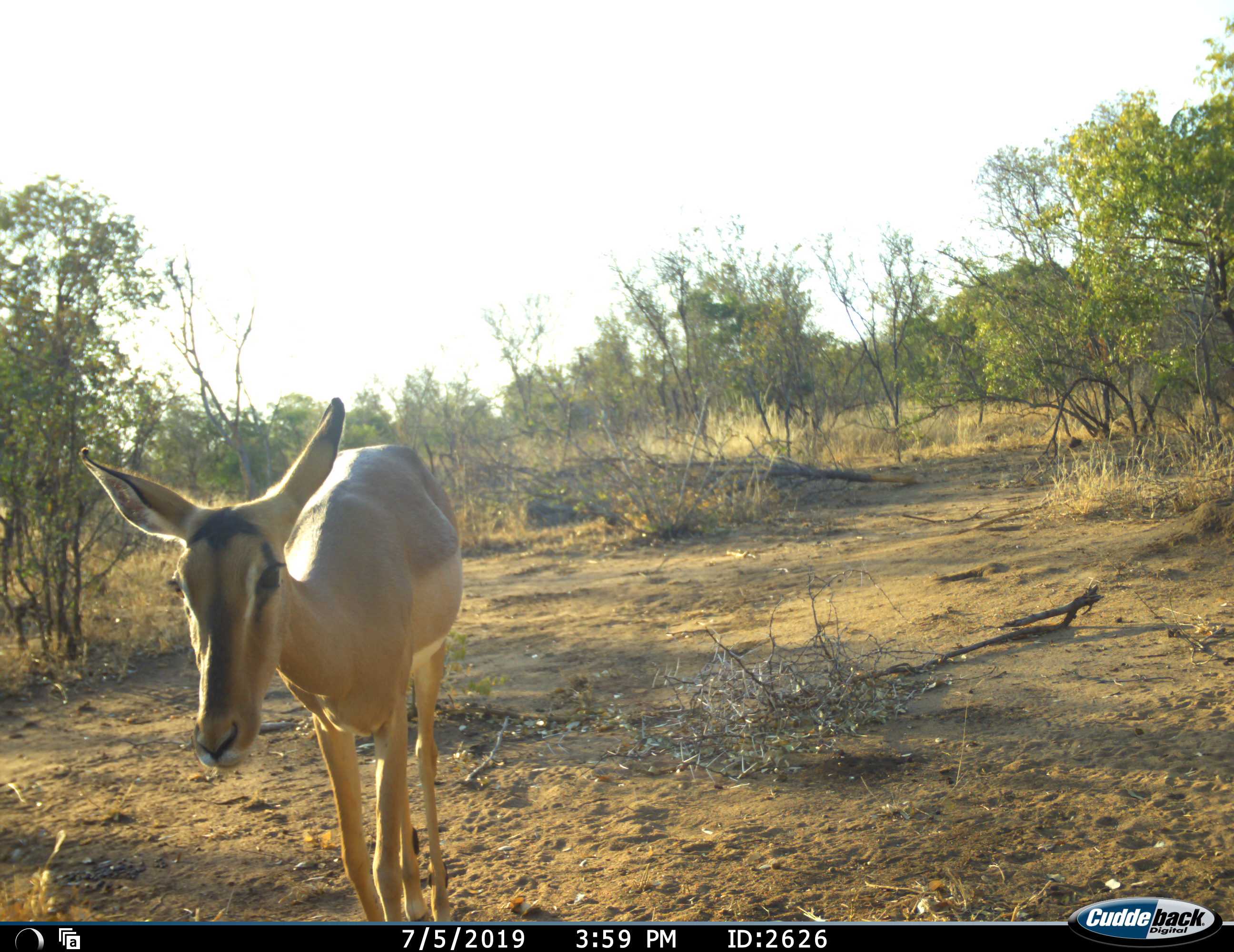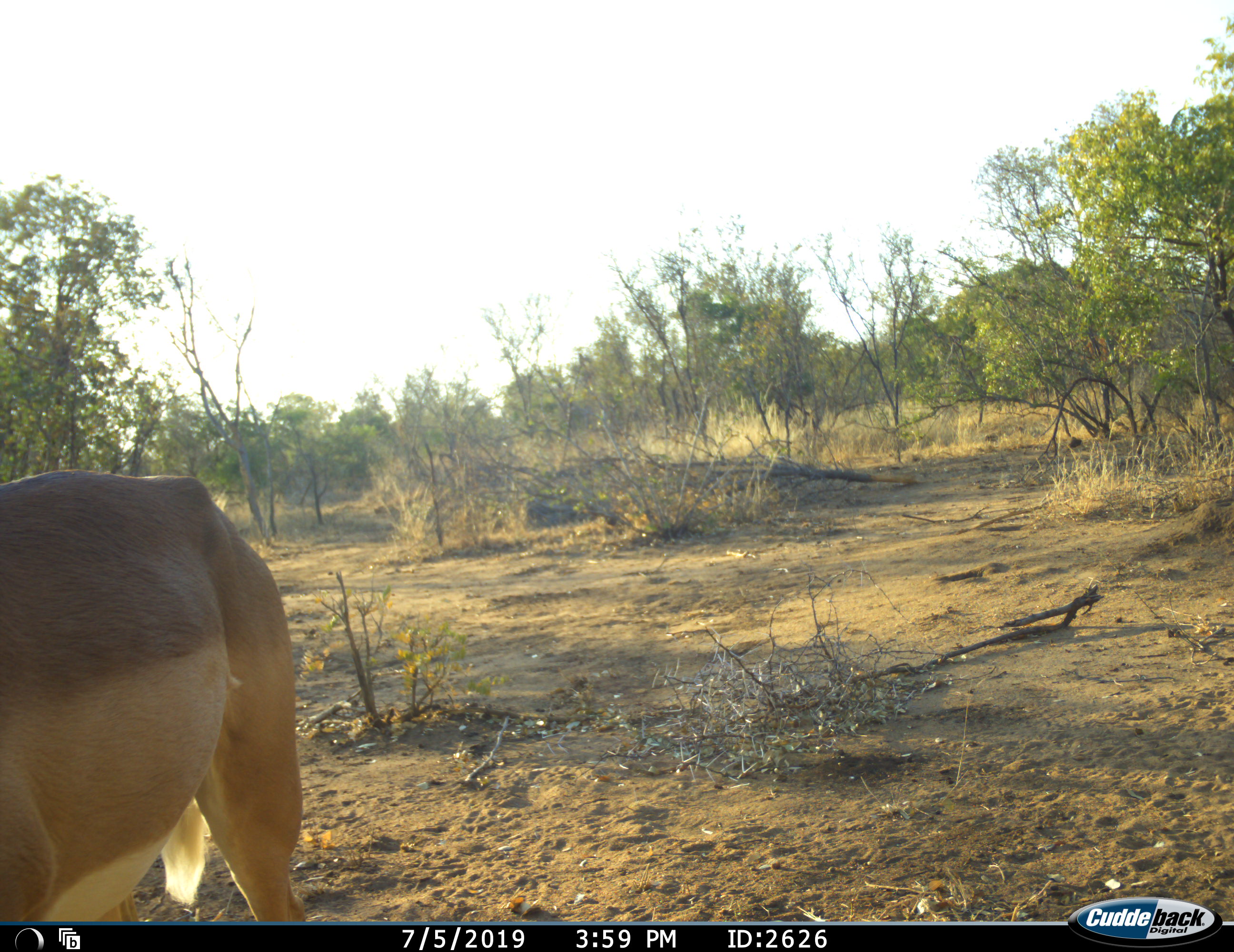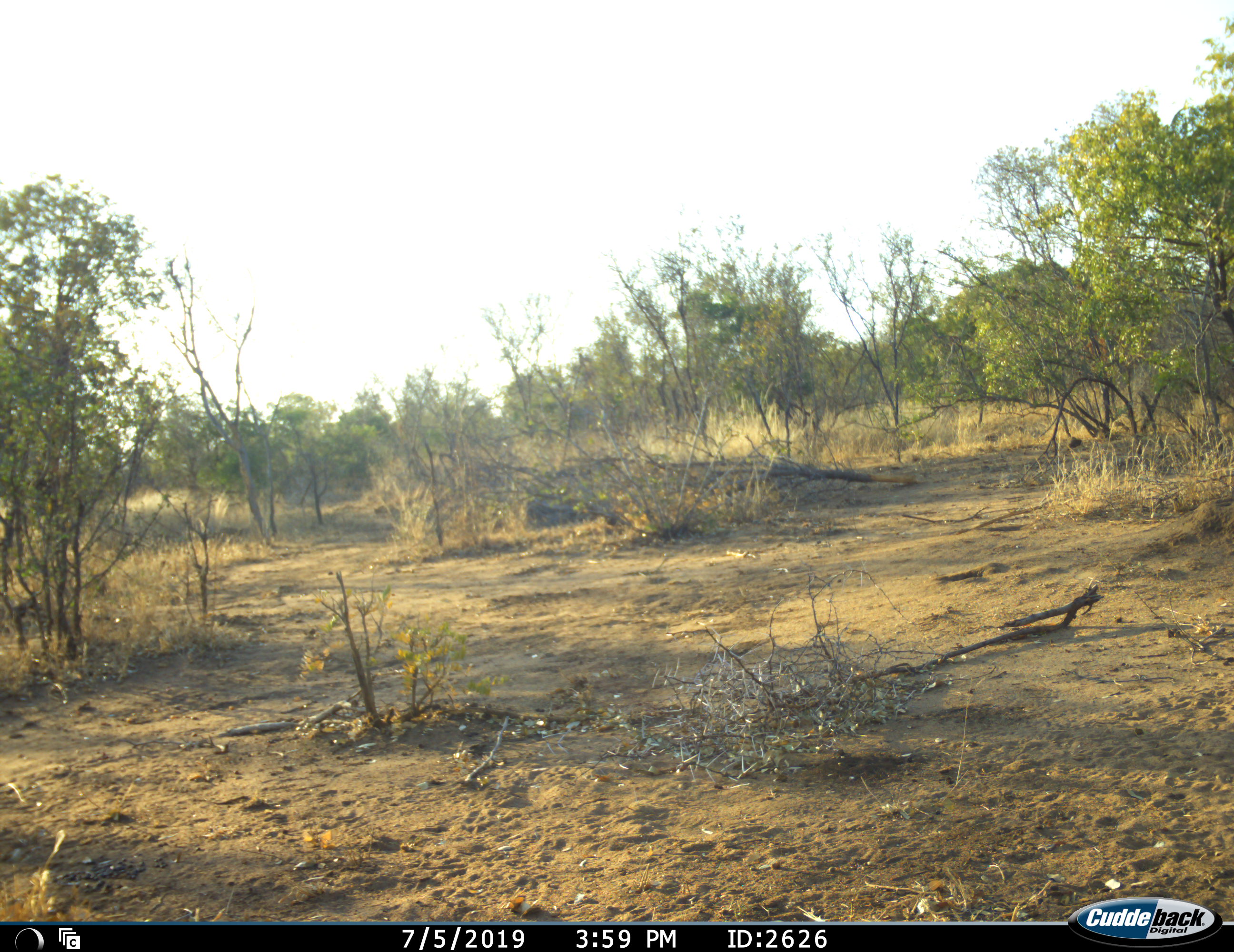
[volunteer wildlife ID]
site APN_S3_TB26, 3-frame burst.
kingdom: Animalia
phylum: Chordata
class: Mammalia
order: Artiodactyla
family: Bovidae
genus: Aepyceros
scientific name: Aepyceros melampus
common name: impala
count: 1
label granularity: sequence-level